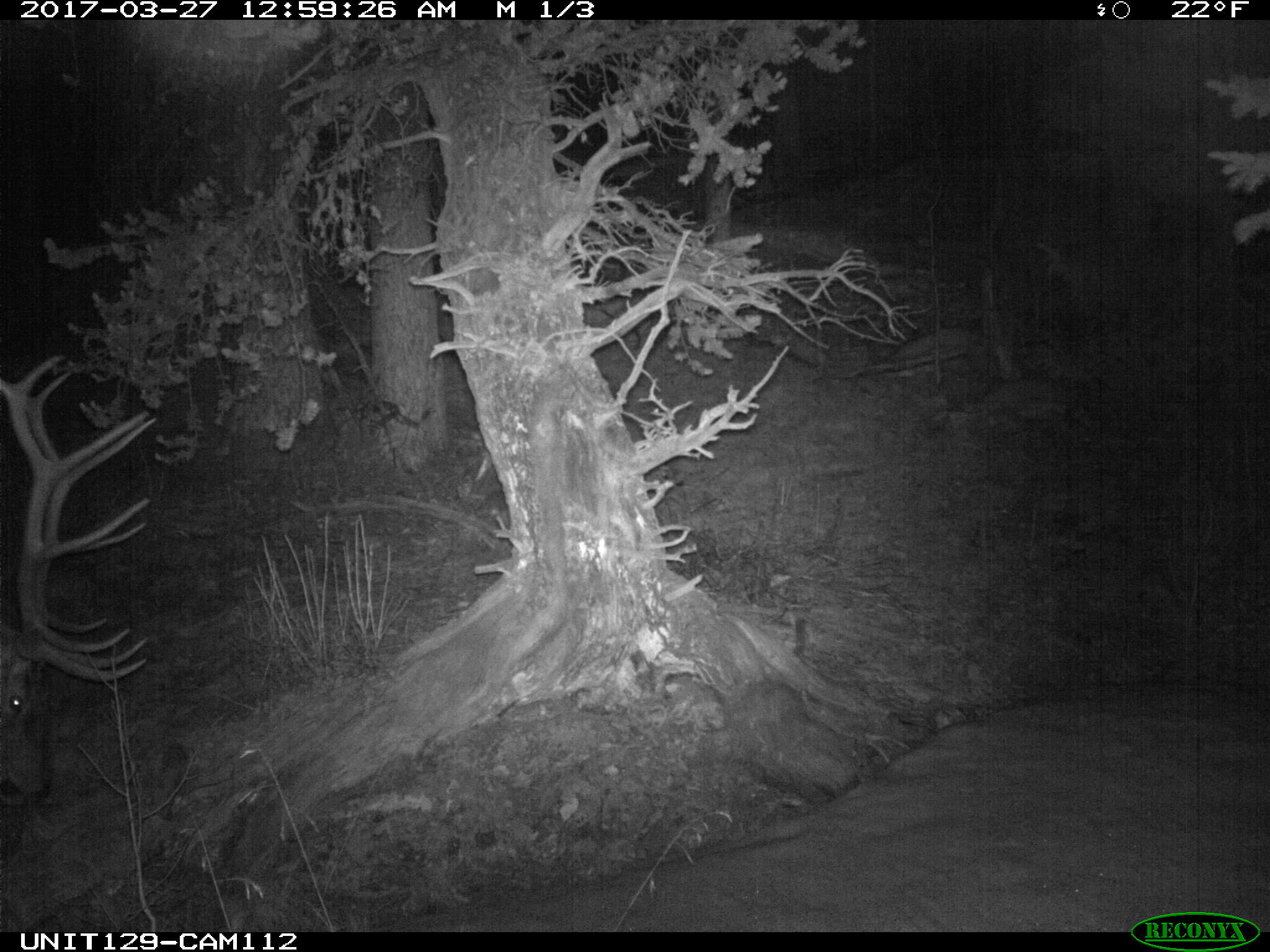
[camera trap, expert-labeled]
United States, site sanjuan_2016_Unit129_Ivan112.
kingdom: Animalia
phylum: Chordata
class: Mammalia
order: Artiodactyla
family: Cervidae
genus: Cervus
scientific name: Cervus elaphus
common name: red deer